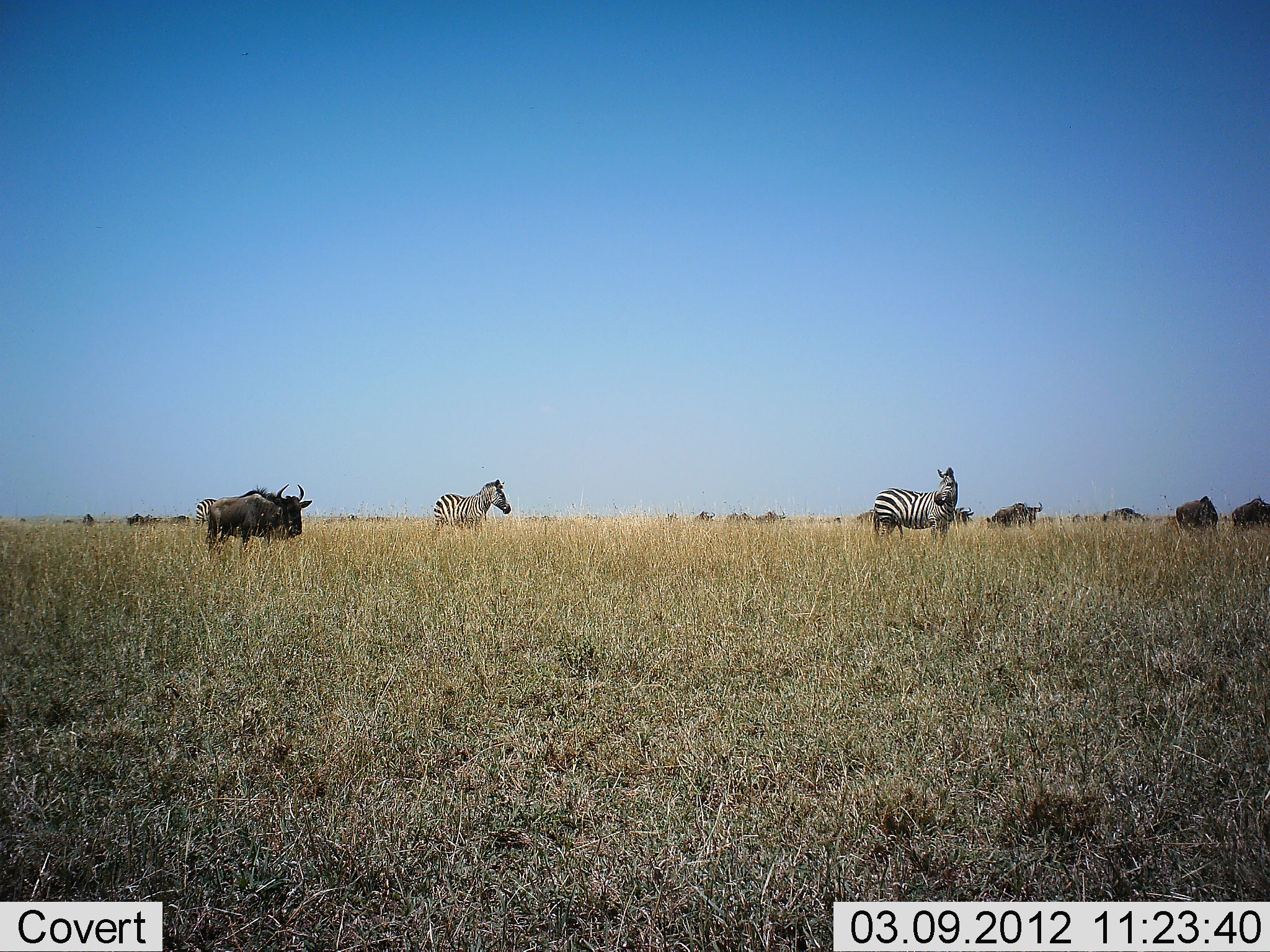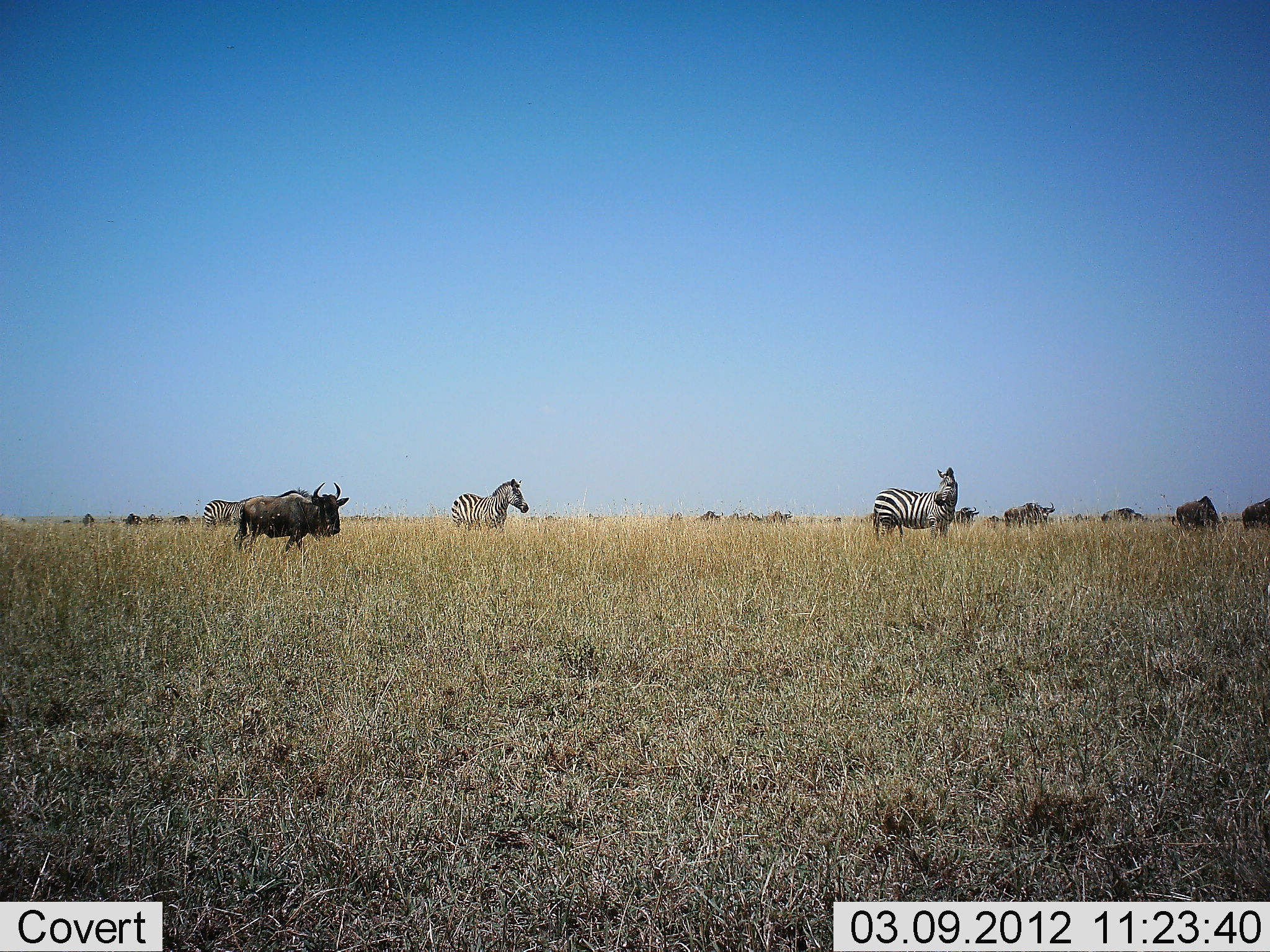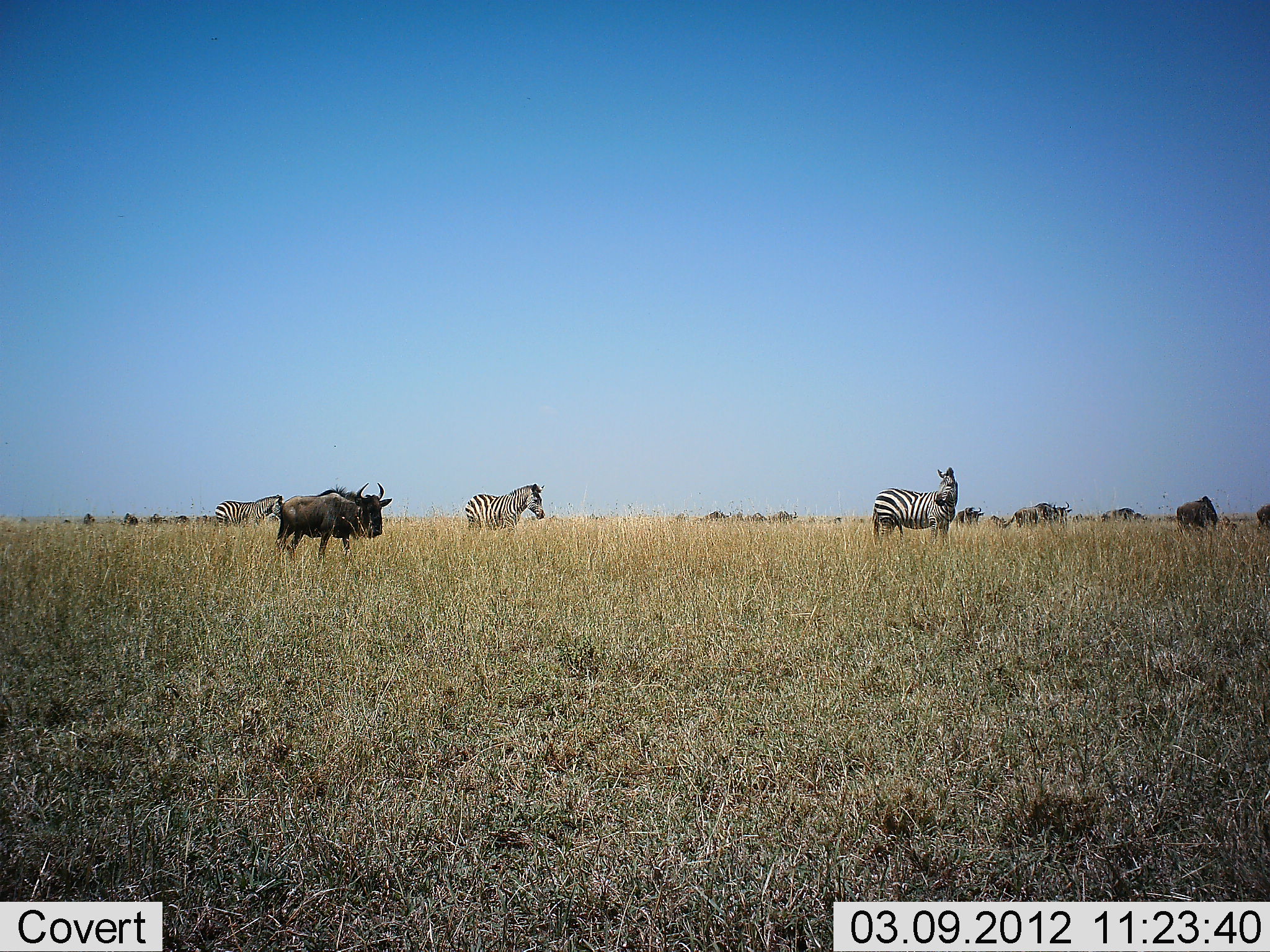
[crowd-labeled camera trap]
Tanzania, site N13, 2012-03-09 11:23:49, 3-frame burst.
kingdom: Animalia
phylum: Chordata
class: Mammalia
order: Artiodactyla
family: Bovidae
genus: Connochaetes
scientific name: Connochaetes taurinus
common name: blue wildebeest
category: wildebeest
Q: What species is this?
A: Wildebeest (blue wildebeest) (Connochaetes taurinus).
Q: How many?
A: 11-50.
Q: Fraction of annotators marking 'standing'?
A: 57%.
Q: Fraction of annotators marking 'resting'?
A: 0%.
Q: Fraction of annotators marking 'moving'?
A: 81%.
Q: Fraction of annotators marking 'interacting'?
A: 0%.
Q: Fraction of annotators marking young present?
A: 0%.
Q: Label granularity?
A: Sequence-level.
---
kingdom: Animalia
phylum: Chordata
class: Mammalia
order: Perissodactyla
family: Equidae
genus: Equus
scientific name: Equus quagga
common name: plains zebra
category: zebra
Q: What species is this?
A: Zebra (plains zebra) (Equus quagga).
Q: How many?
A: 3.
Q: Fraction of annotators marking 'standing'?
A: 96%.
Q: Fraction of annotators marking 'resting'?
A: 0%.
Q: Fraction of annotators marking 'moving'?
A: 33%.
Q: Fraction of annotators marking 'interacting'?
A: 0%.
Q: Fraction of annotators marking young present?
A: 0%.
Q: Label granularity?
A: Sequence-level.